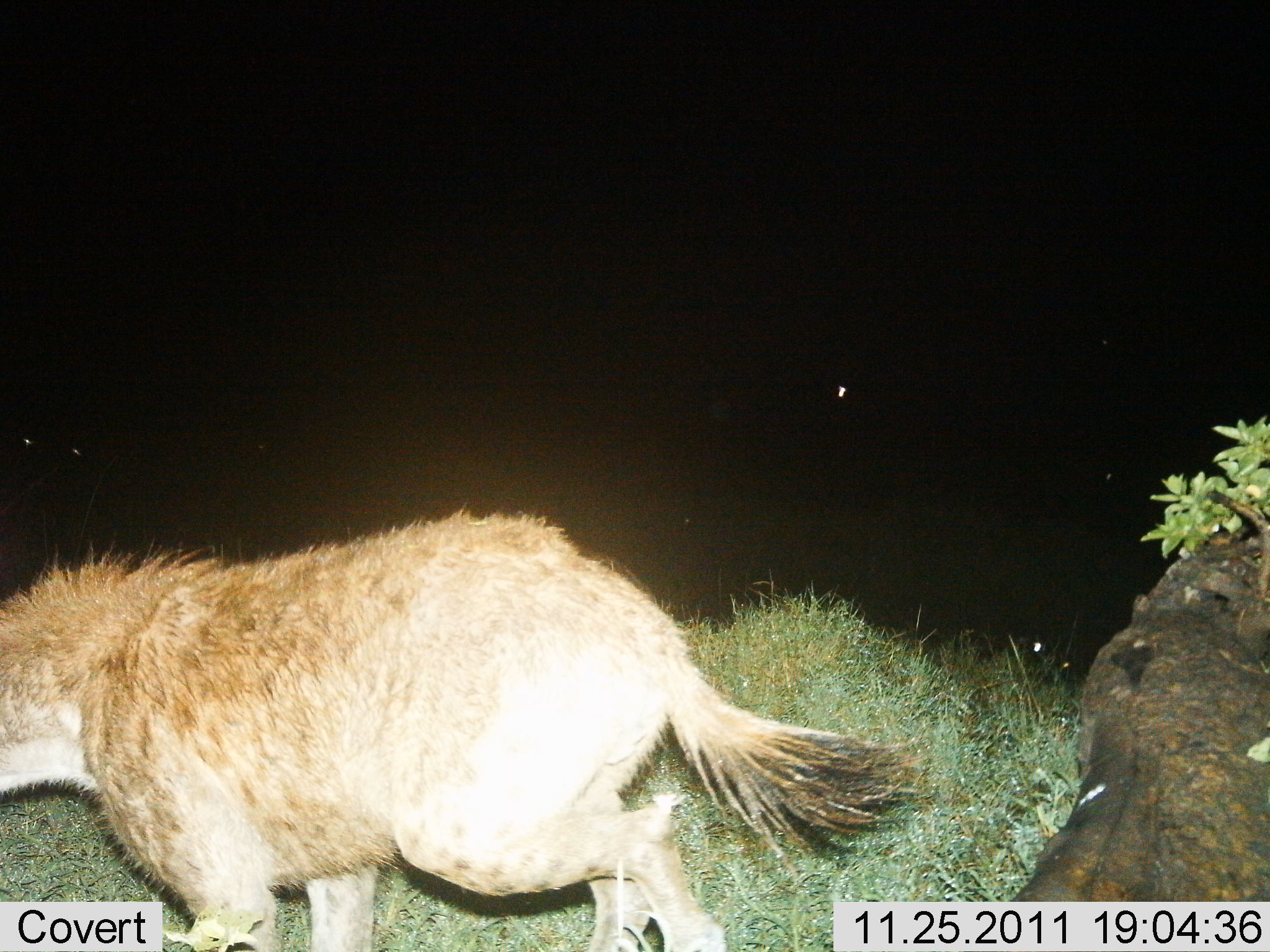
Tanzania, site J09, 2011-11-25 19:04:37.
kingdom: Animalia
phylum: Chordata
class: Mammalia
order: Carnivora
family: Hyaenidae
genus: Crocuta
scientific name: Crocuta crocuta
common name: spotted hyena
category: hyenaspotted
Hyenaspotted (spotted hyena) (Crocuta crocuta), count 1. Behavior (volunteer vote fractions): standing 0%, resting 0%, moving 100%, interacting 0%. Young present (vote fraction): 0%. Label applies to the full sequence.